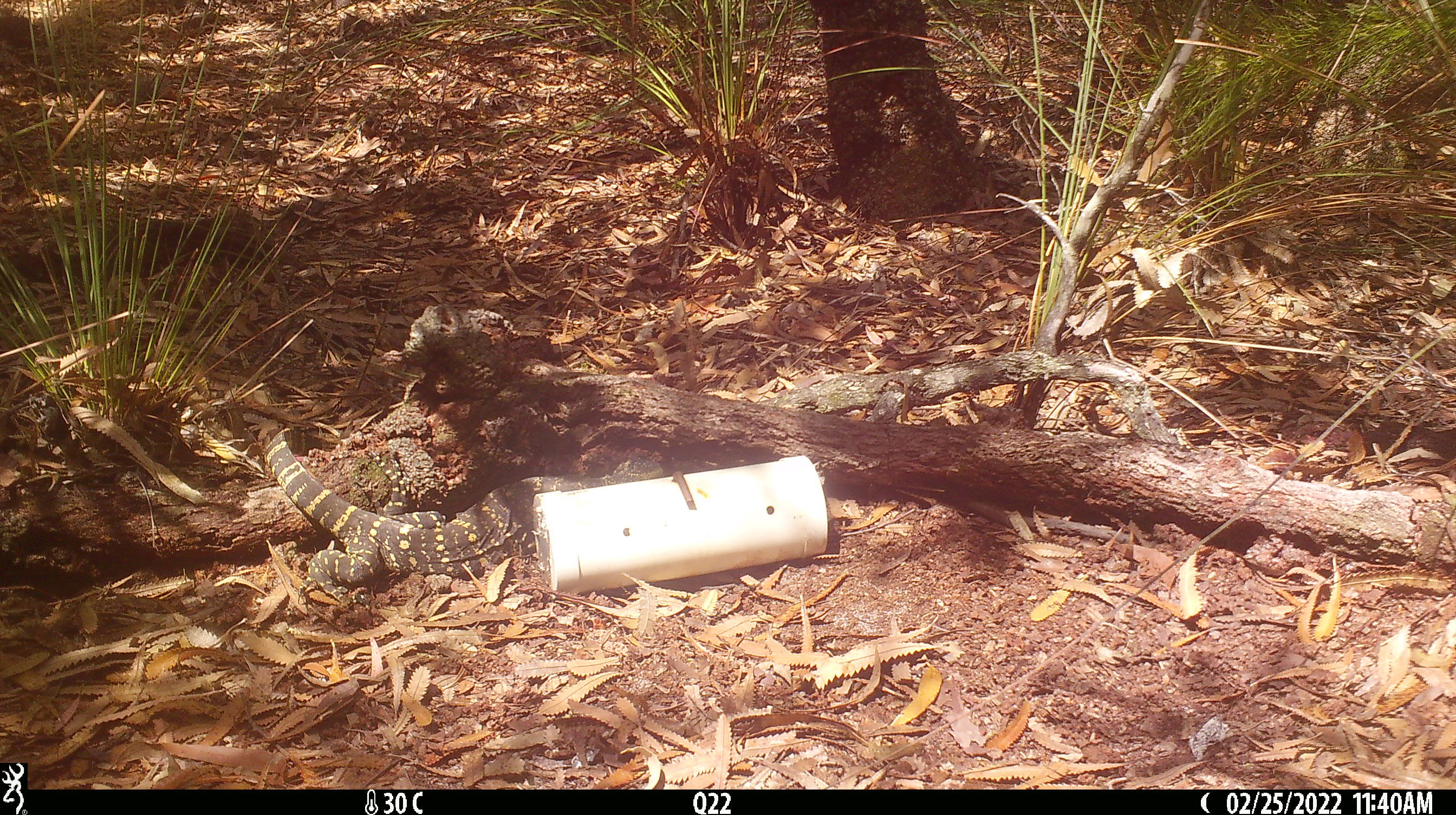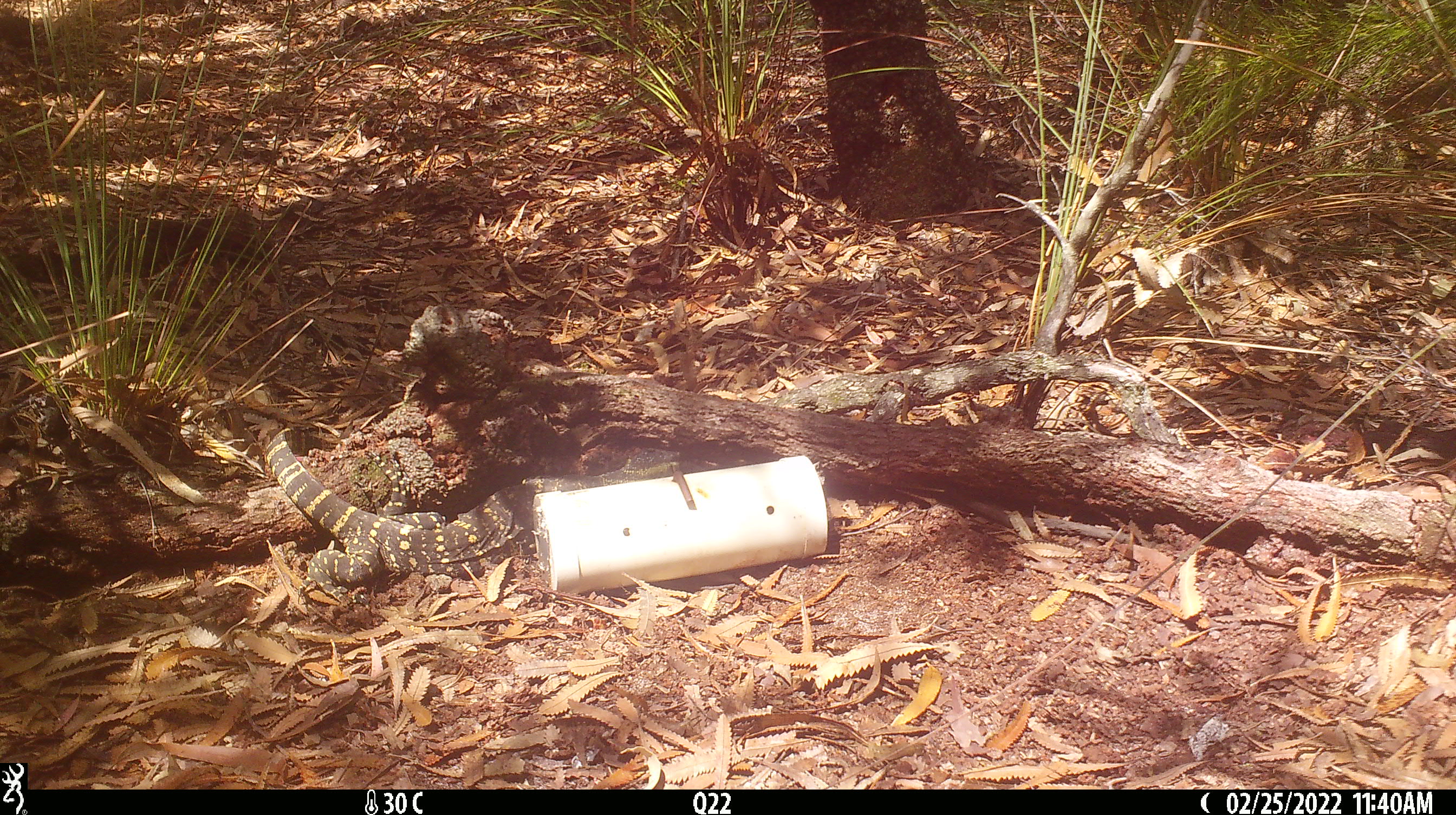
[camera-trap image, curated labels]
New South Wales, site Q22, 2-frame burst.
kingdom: Animalia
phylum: Chordata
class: Reptilia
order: Squamata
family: Varanidae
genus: Varanus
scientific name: Varanus varius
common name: lace monitor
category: goanna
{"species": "goanna (lace monitor) (Varanus varius)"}